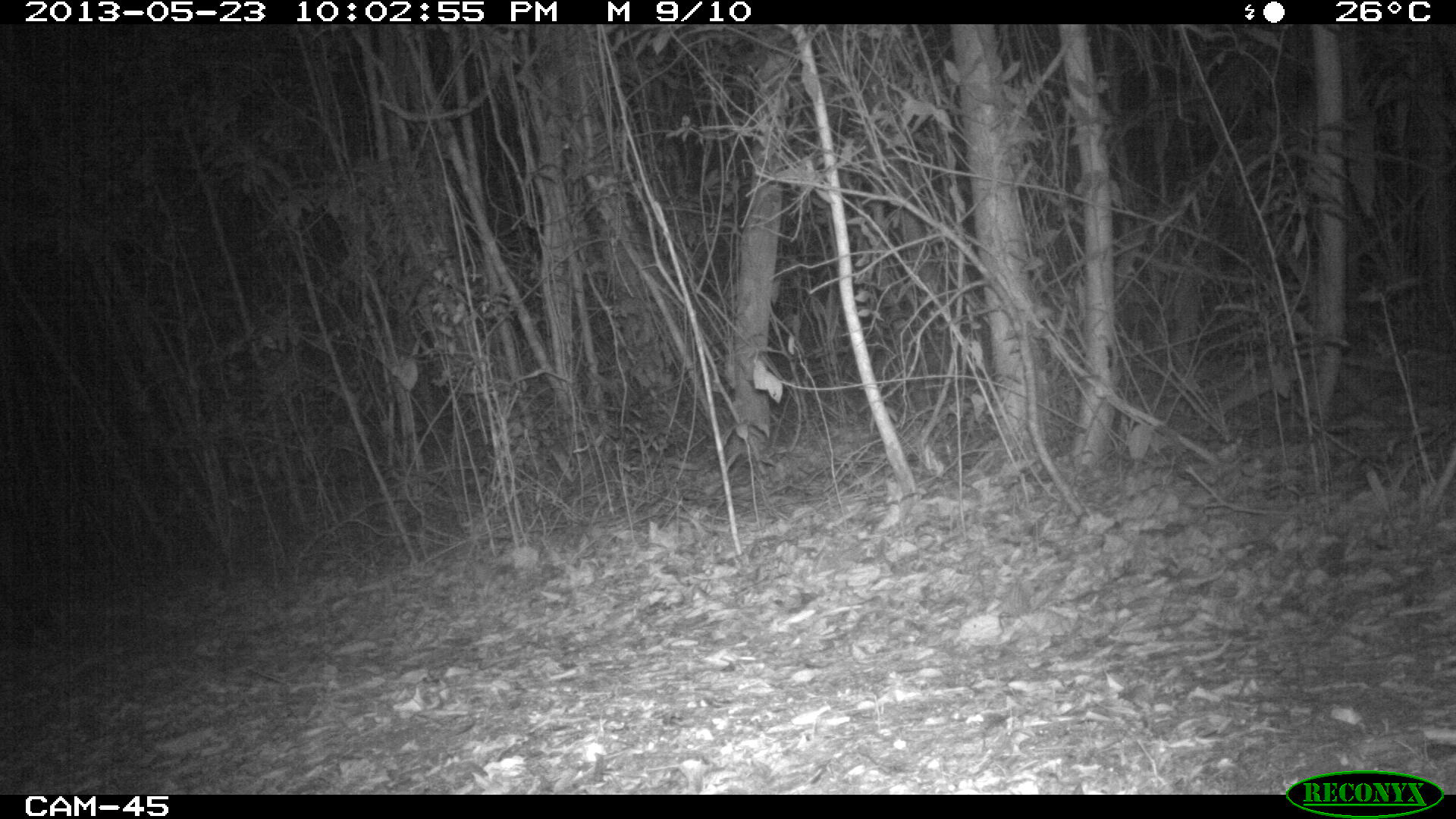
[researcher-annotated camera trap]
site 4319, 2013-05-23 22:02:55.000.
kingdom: Animalia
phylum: Chordata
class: Mammalia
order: Carnivora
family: Felidae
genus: Puma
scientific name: Puma concolor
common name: mountain lion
Puma concolor (mountain lion), count 1, sex male.